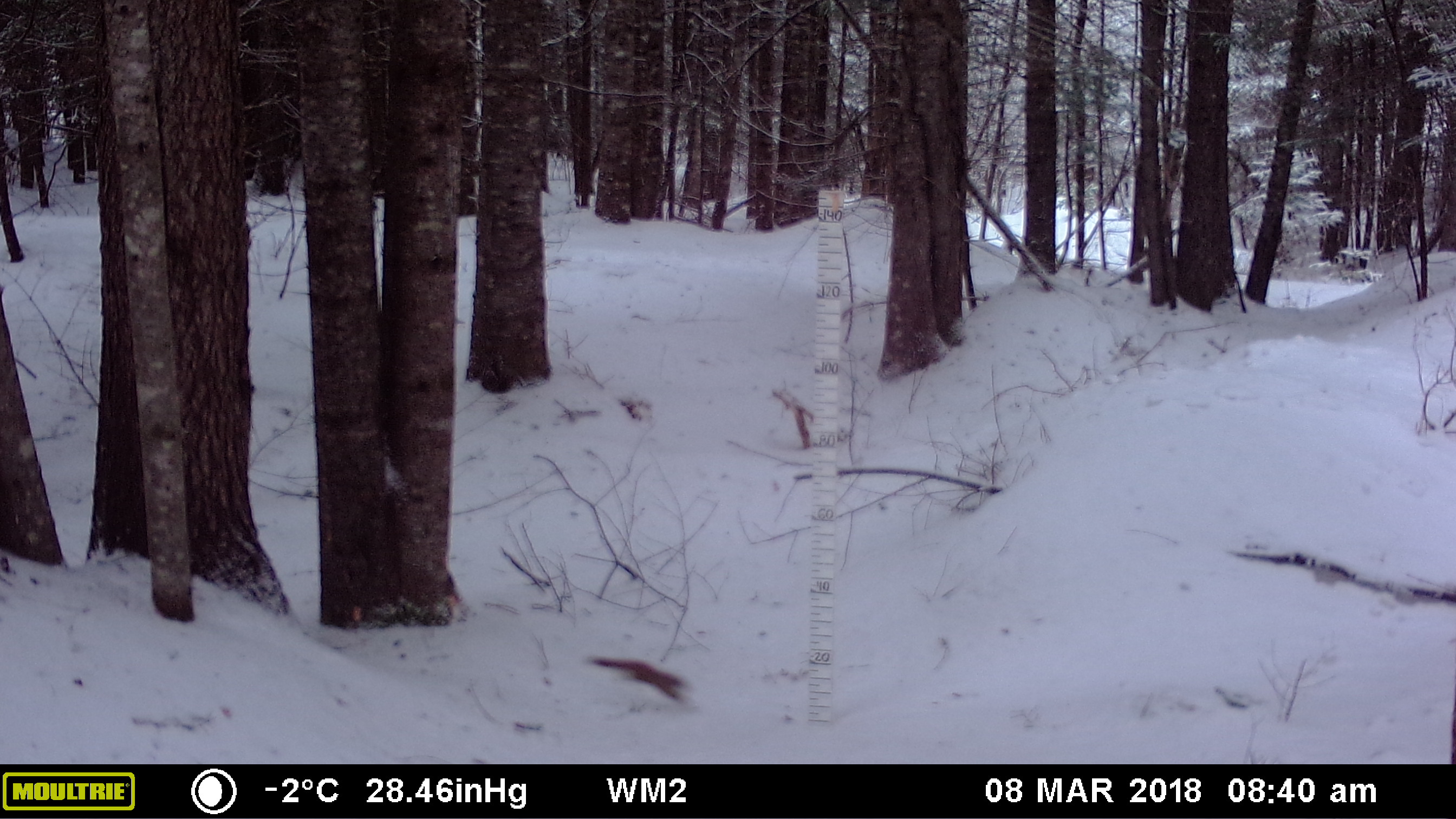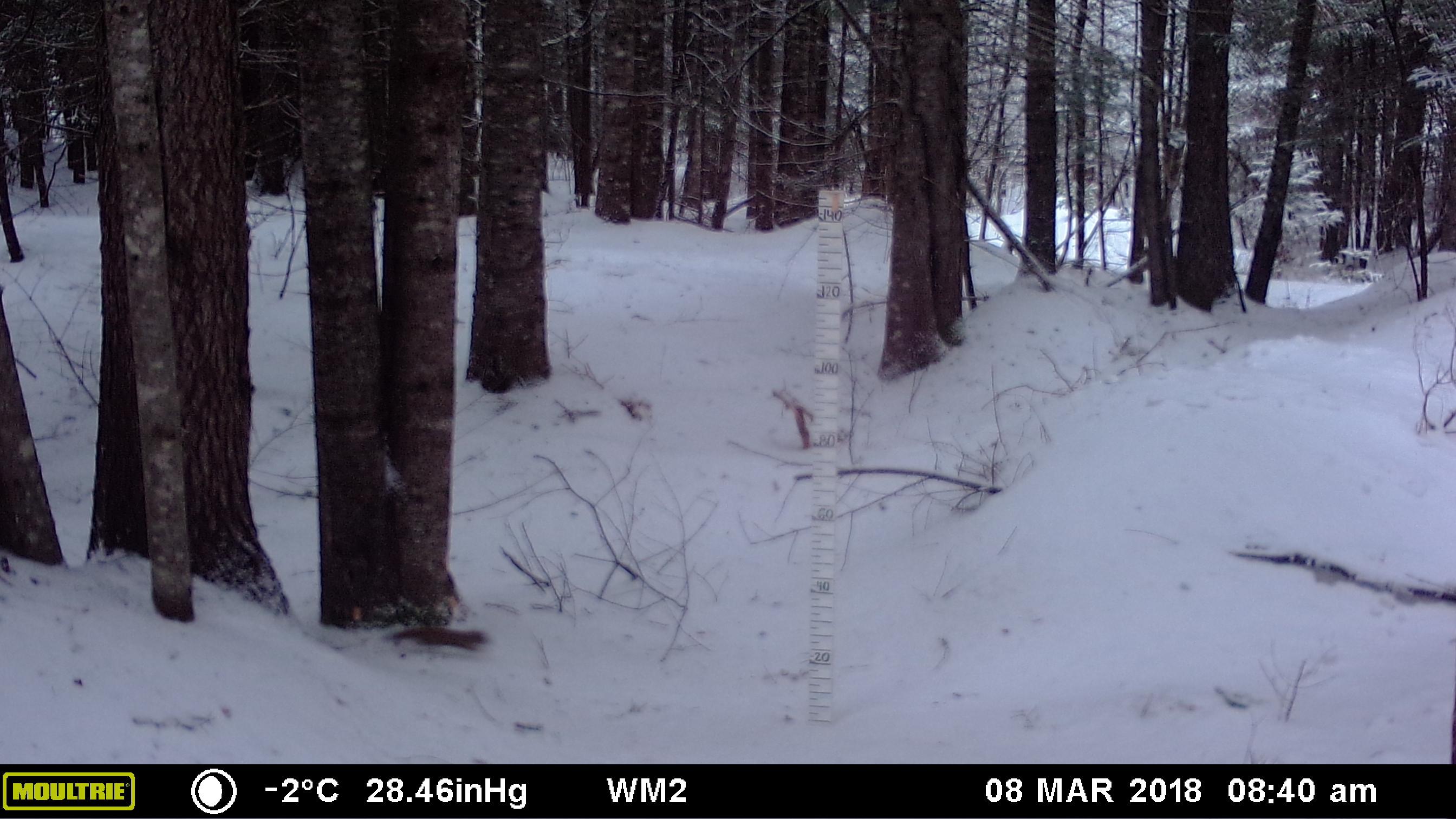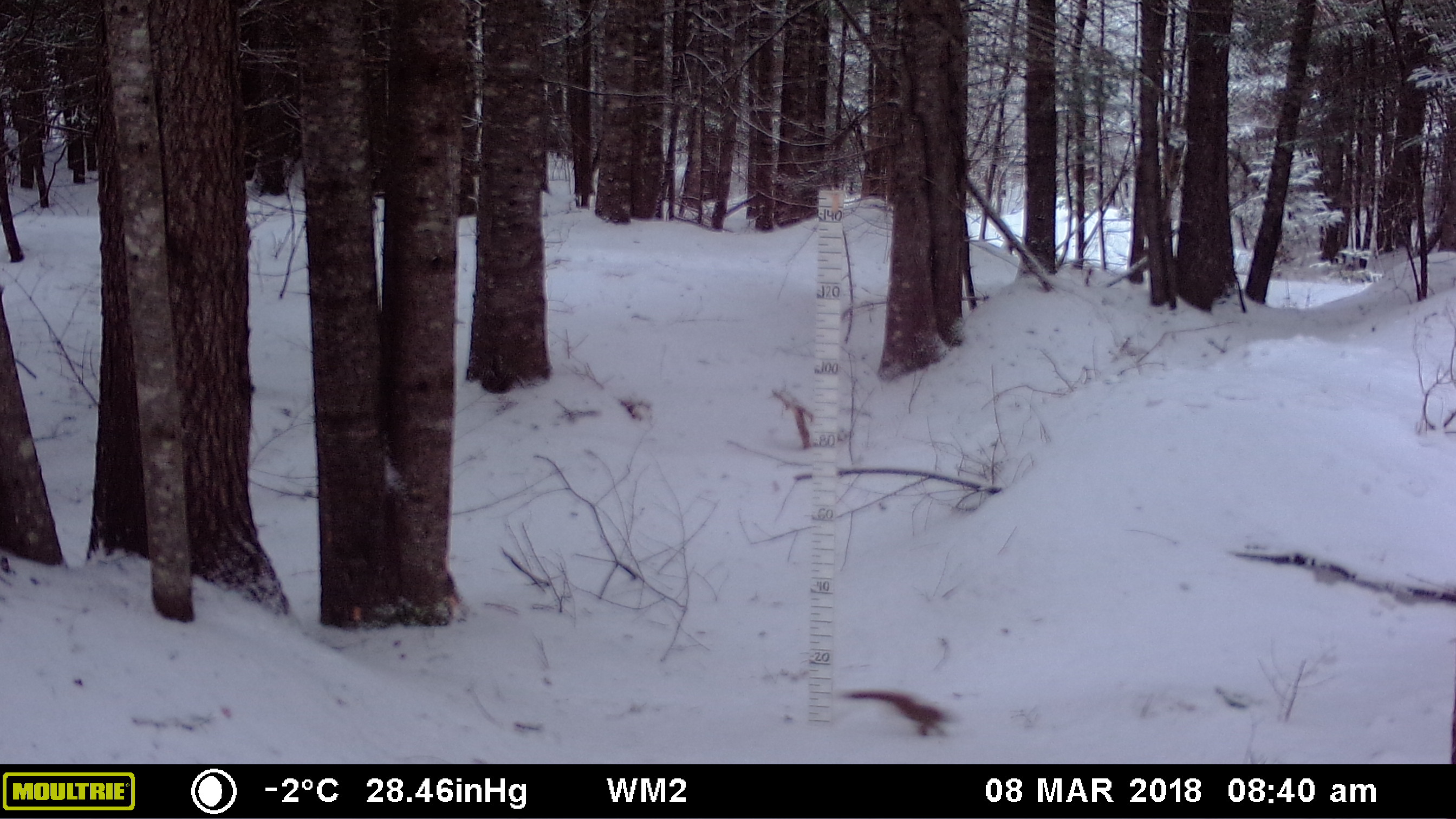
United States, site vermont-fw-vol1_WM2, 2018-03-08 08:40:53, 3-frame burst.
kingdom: Animalia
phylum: Chordata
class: Mammalia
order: Rodentia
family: Sciuridae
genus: Tamiasciurus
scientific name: Tamiasciurus hudsonicus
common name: red squirrel